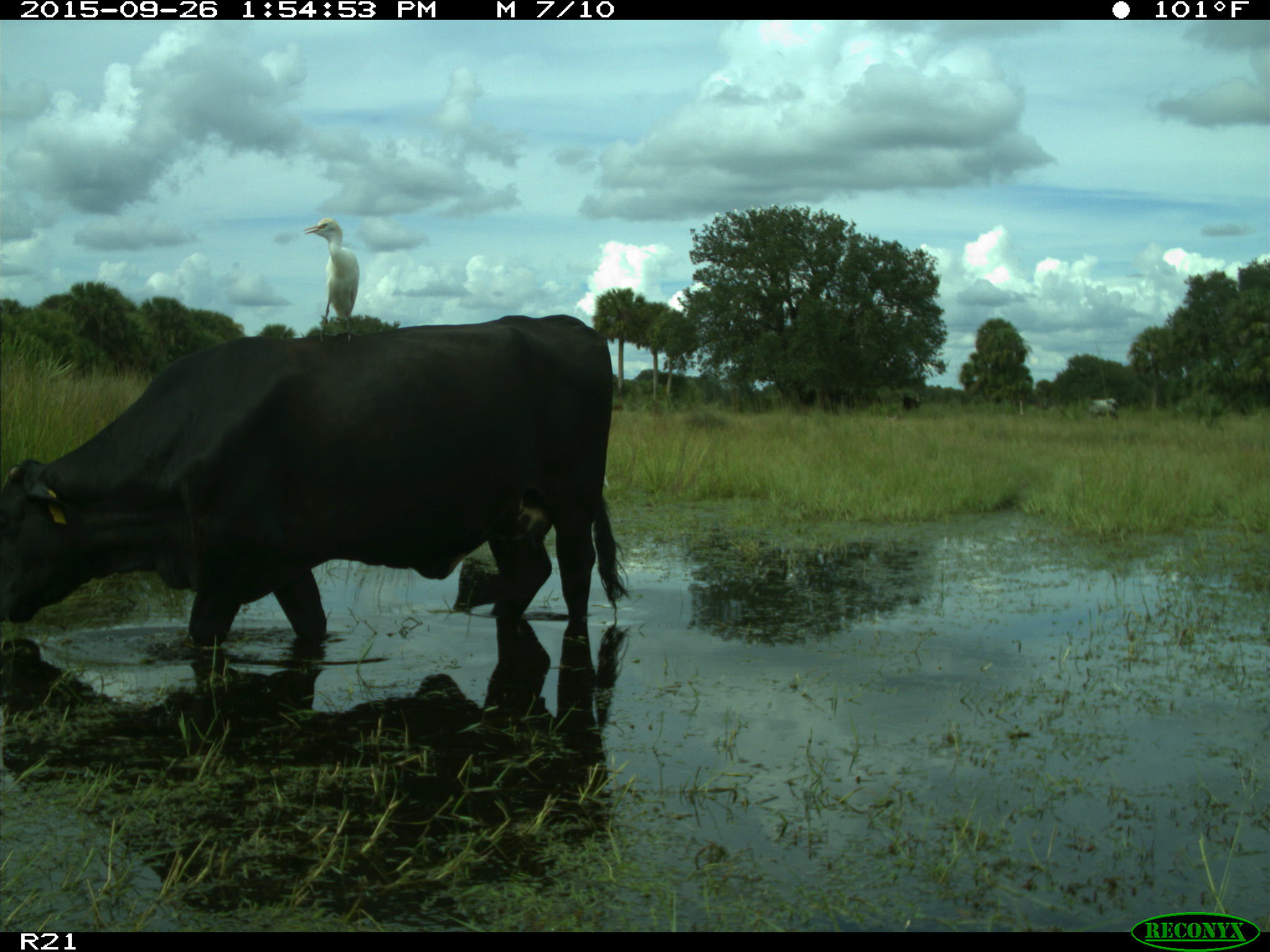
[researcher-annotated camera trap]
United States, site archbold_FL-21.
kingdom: Animalia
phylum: Chordata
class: Mammalia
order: Artiodactyla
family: Bovidae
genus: Bos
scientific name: Bos taurus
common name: domestic cow